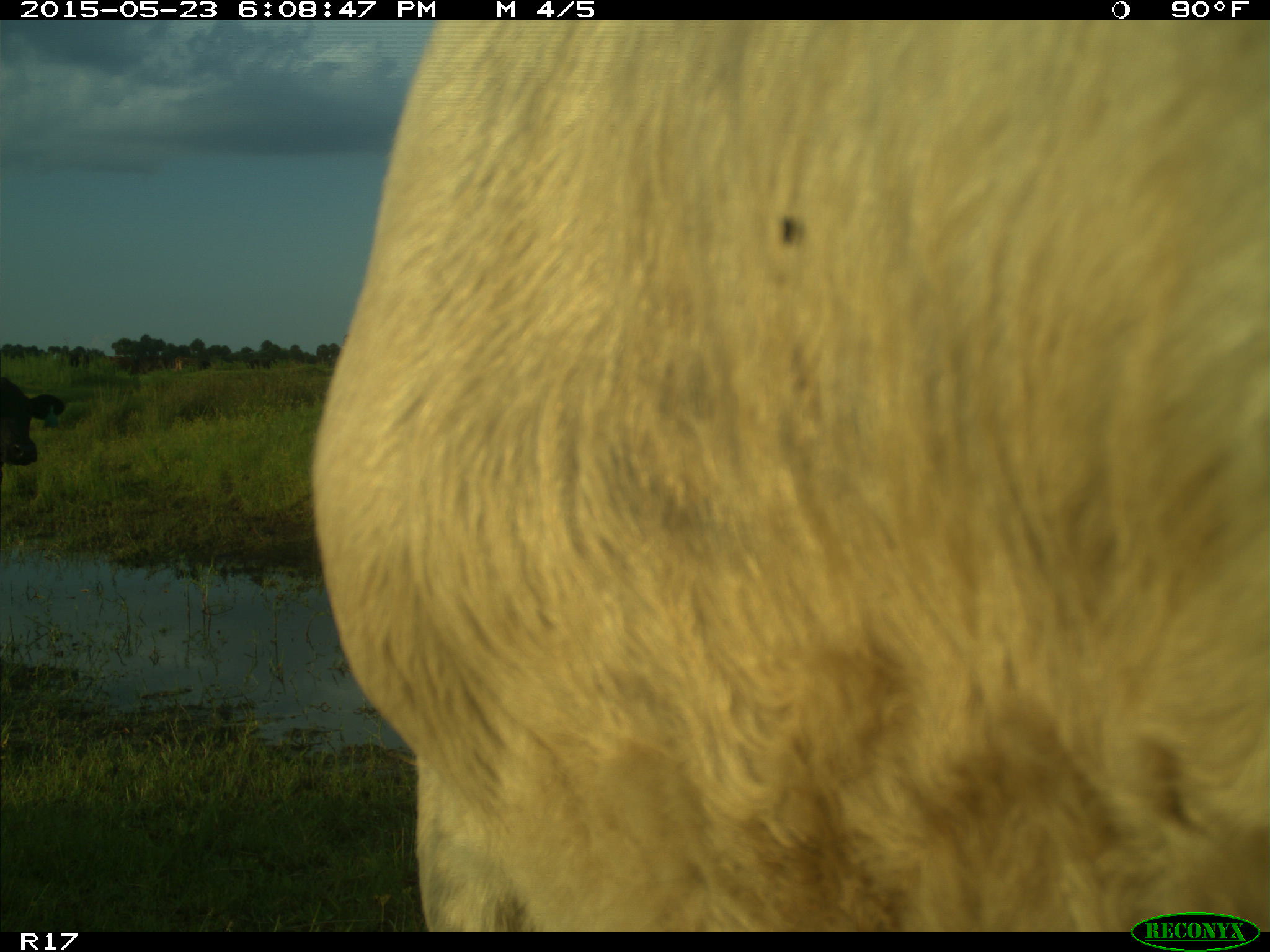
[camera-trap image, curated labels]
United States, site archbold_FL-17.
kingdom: Animalia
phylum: Chordata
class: Mammalia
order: Artiodactyla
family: Bovidae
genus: Bos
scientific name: Bos taurus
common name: domestic cow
Bos taurus (domestic cow).